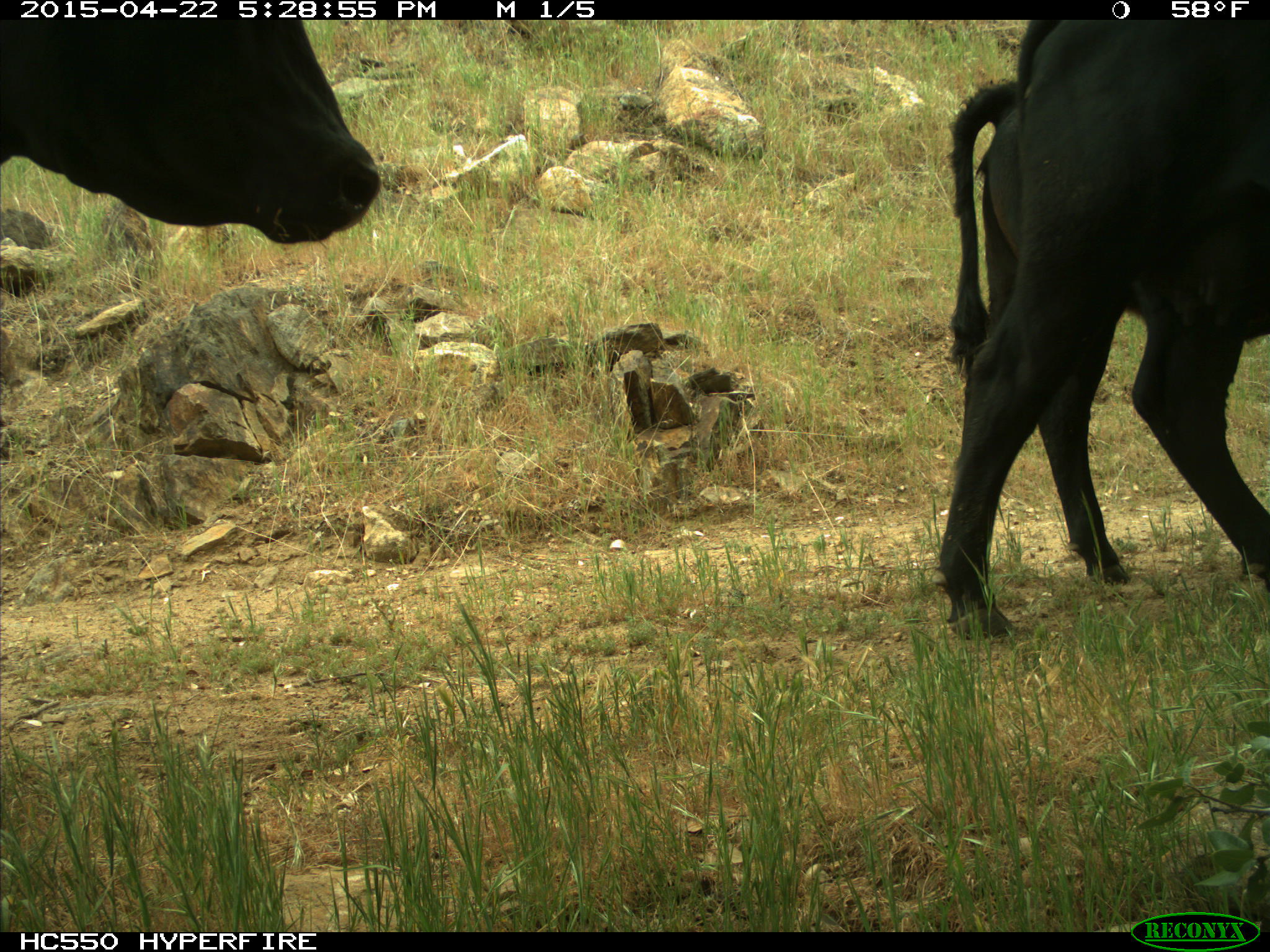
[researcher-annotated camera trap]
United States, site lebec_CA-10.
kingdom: Animalia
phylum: Chordata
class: Mammalia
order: Artiodactyla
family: Bovidae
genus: Bos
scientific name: Bos taurus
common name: domestic cow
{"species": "Bos taurus (domestic cow)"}